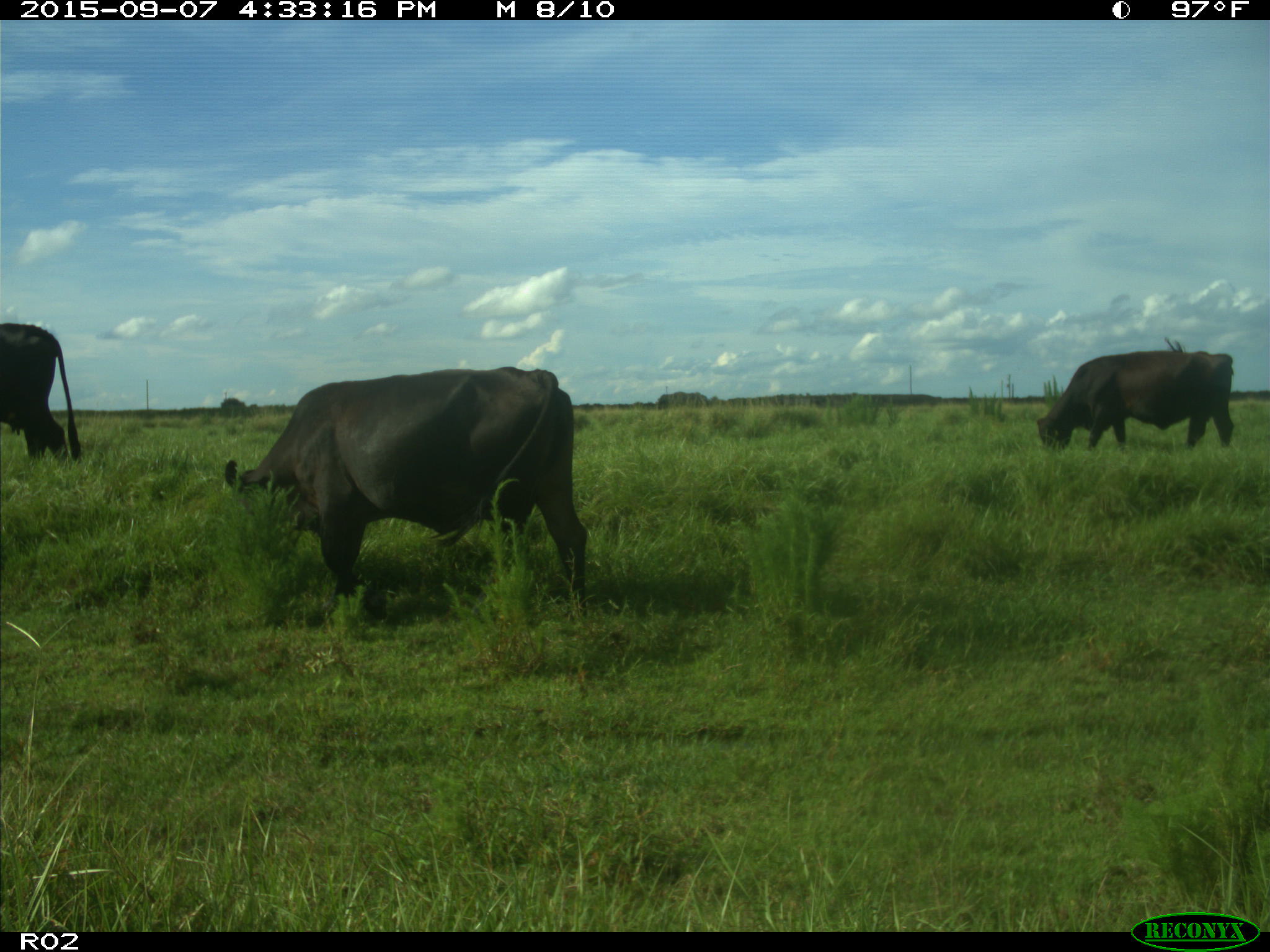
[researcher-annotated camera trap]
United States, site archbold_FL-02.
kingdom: Animalia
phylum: Chordata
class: Mammalia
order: Artiodactyla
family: Bovidae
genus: Bos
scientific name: Bos taurus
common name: domestic cow